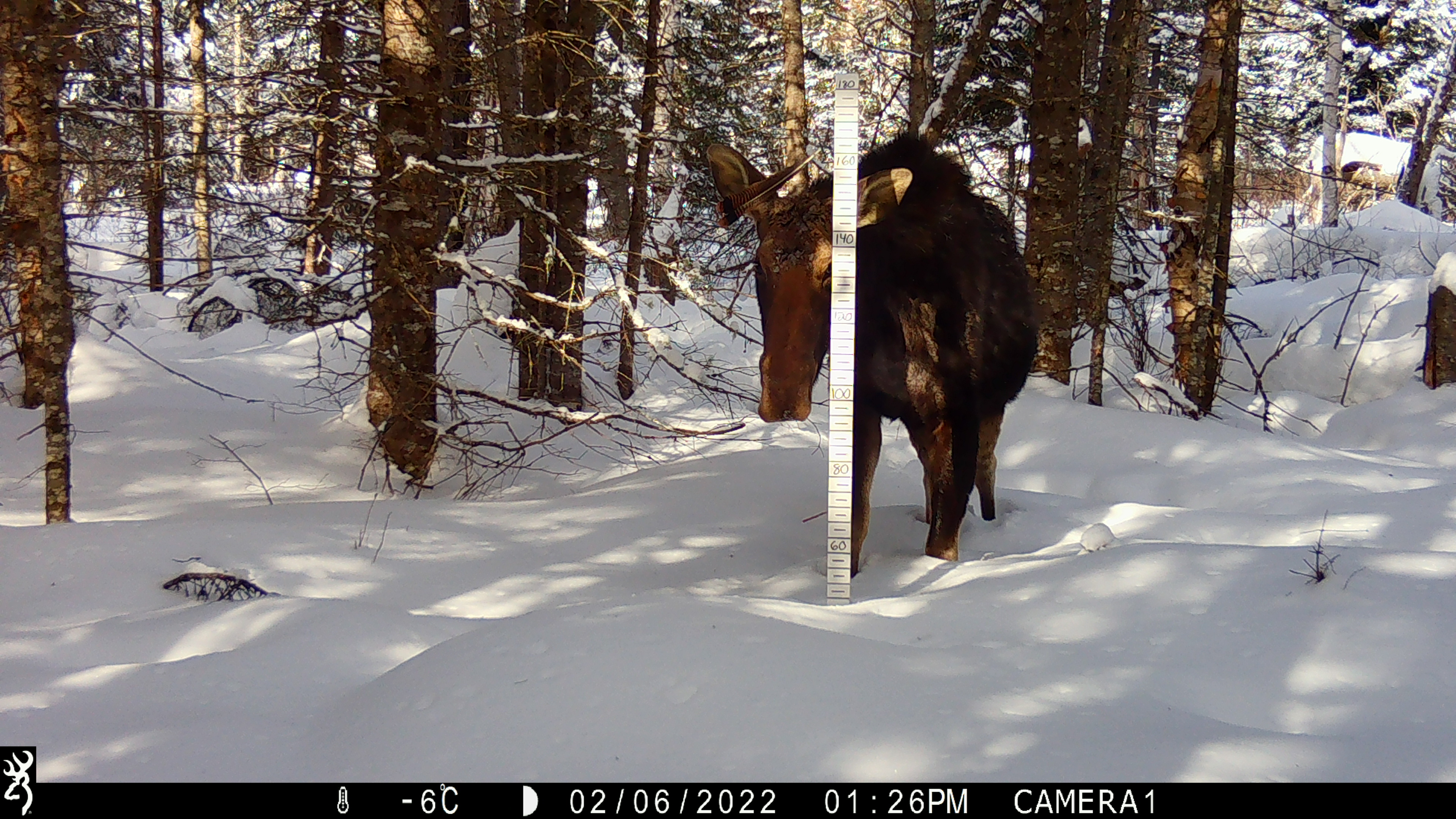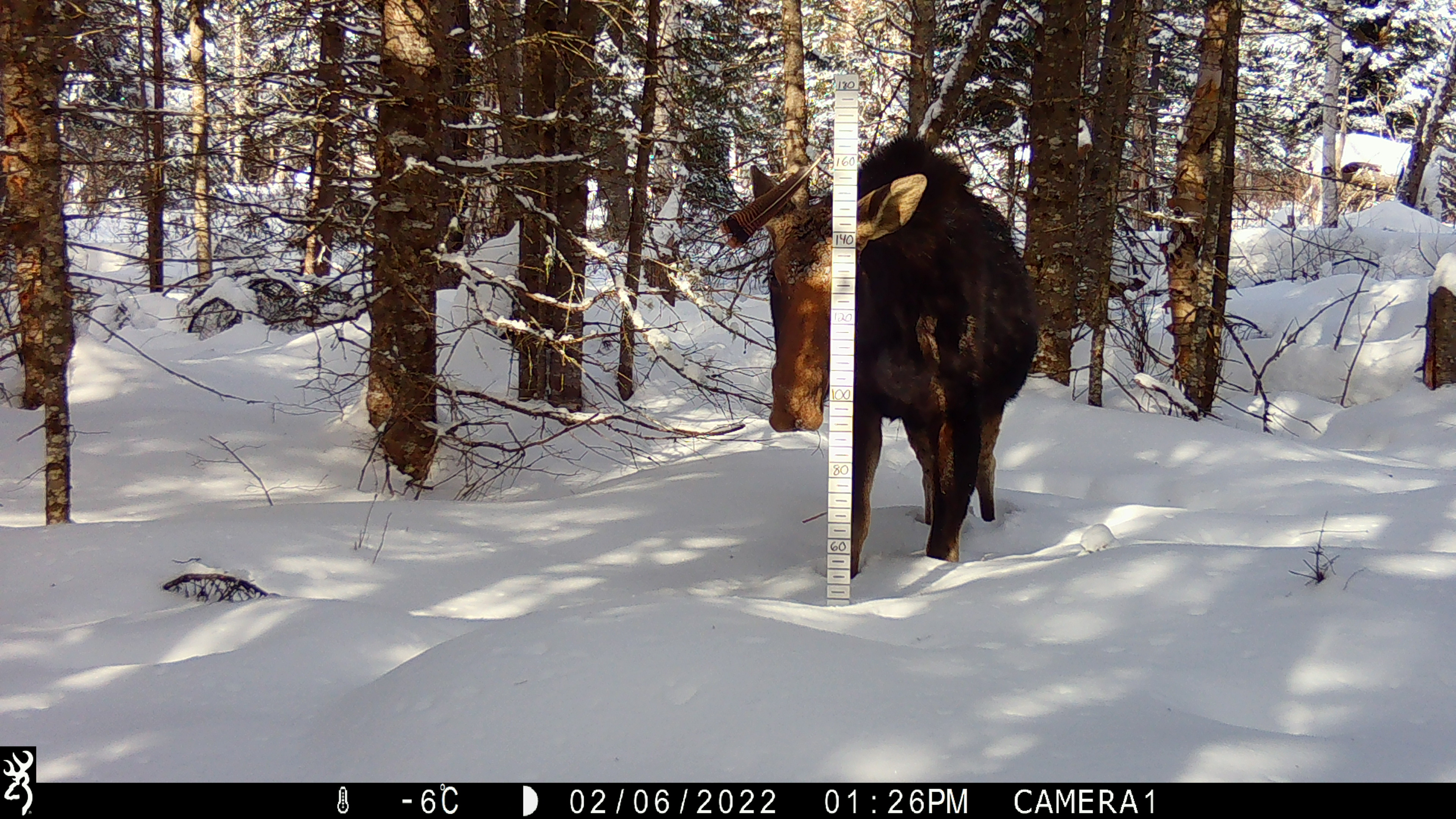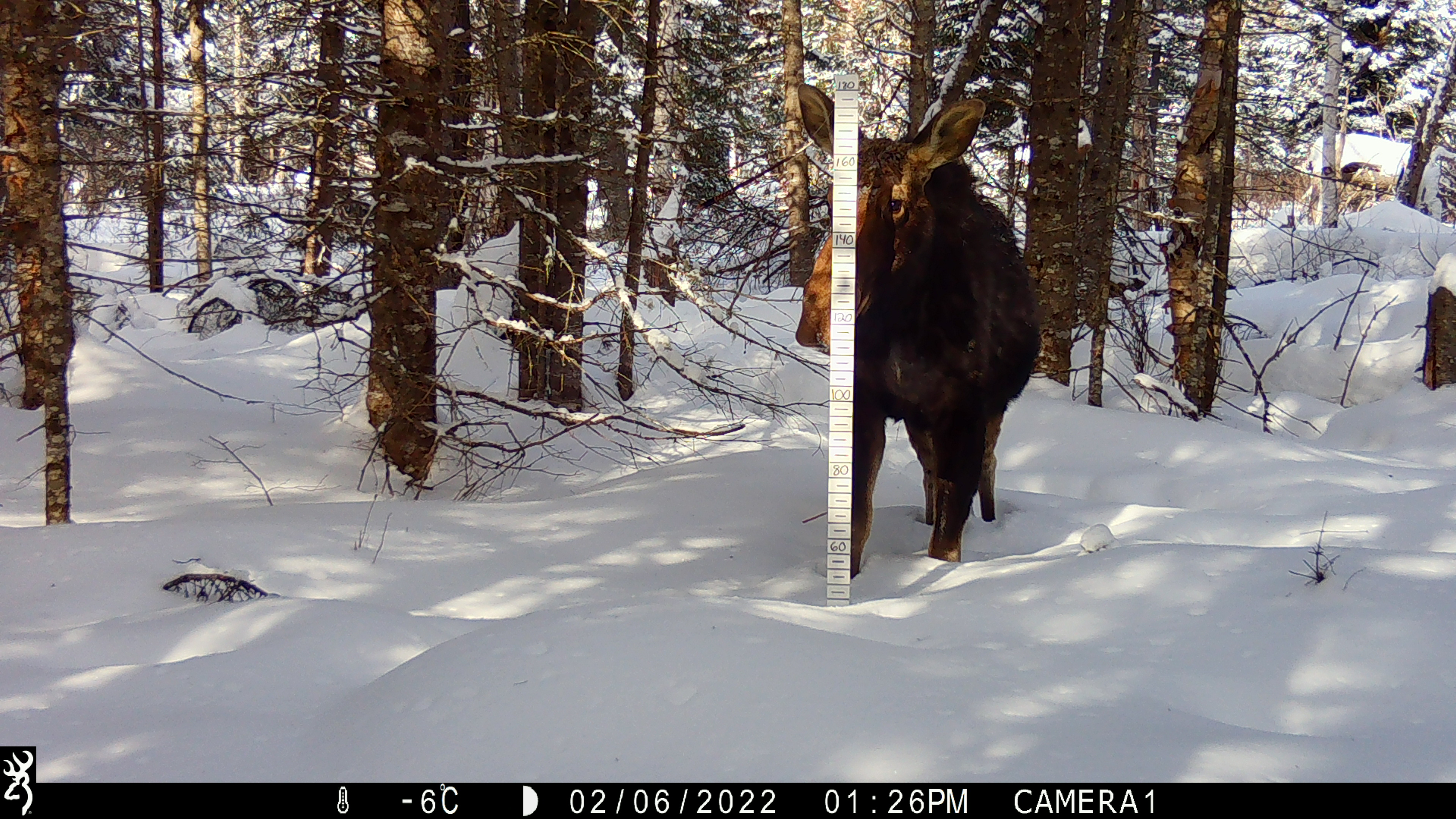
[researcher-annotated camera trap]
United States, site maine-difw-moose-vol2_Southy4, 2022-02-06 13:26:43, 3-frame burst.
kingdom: Animalia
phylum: Chordata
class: Mammalia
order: Artiodactyla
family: Cervidae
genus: Alces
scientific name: Alces alces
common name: moose